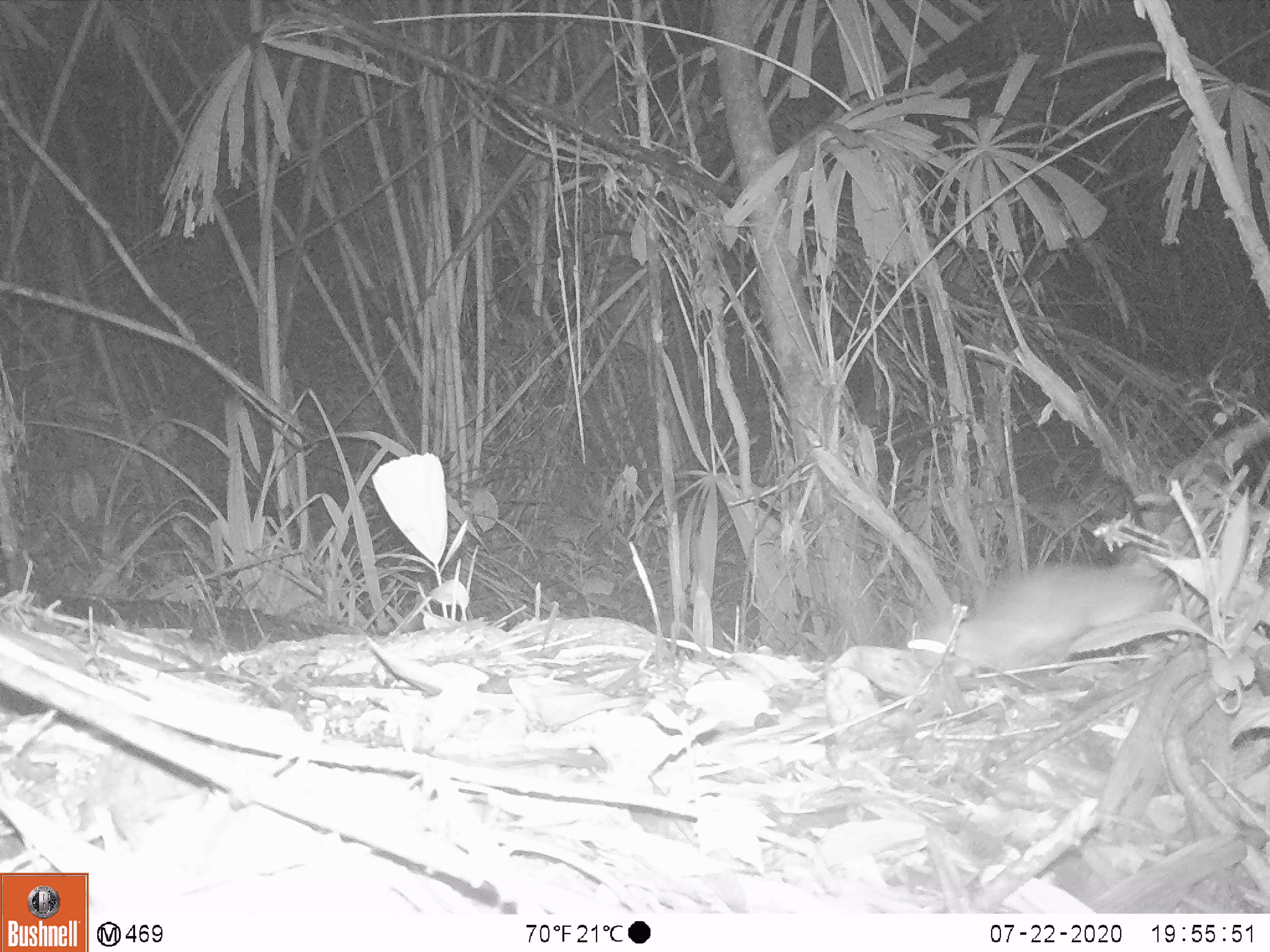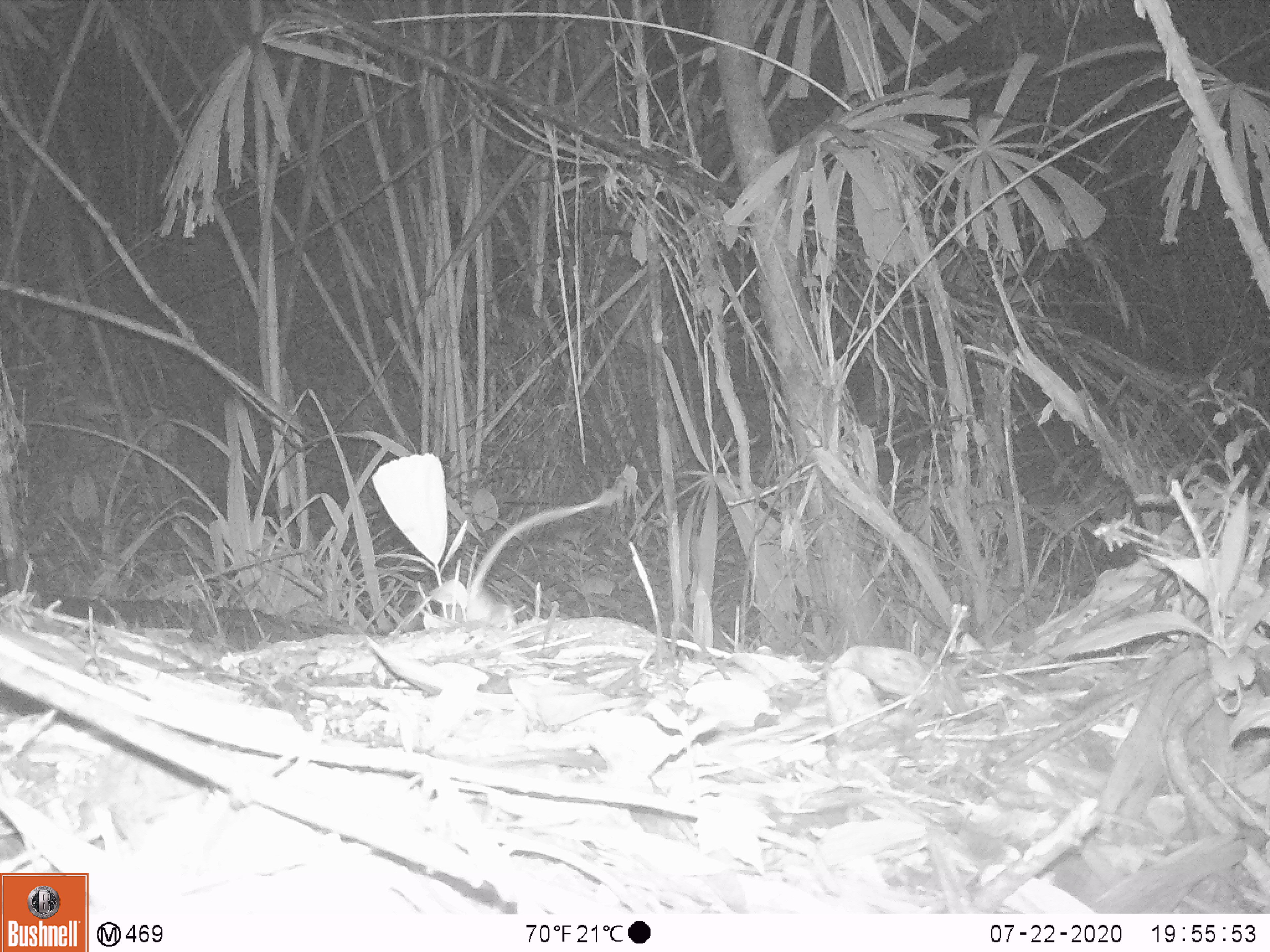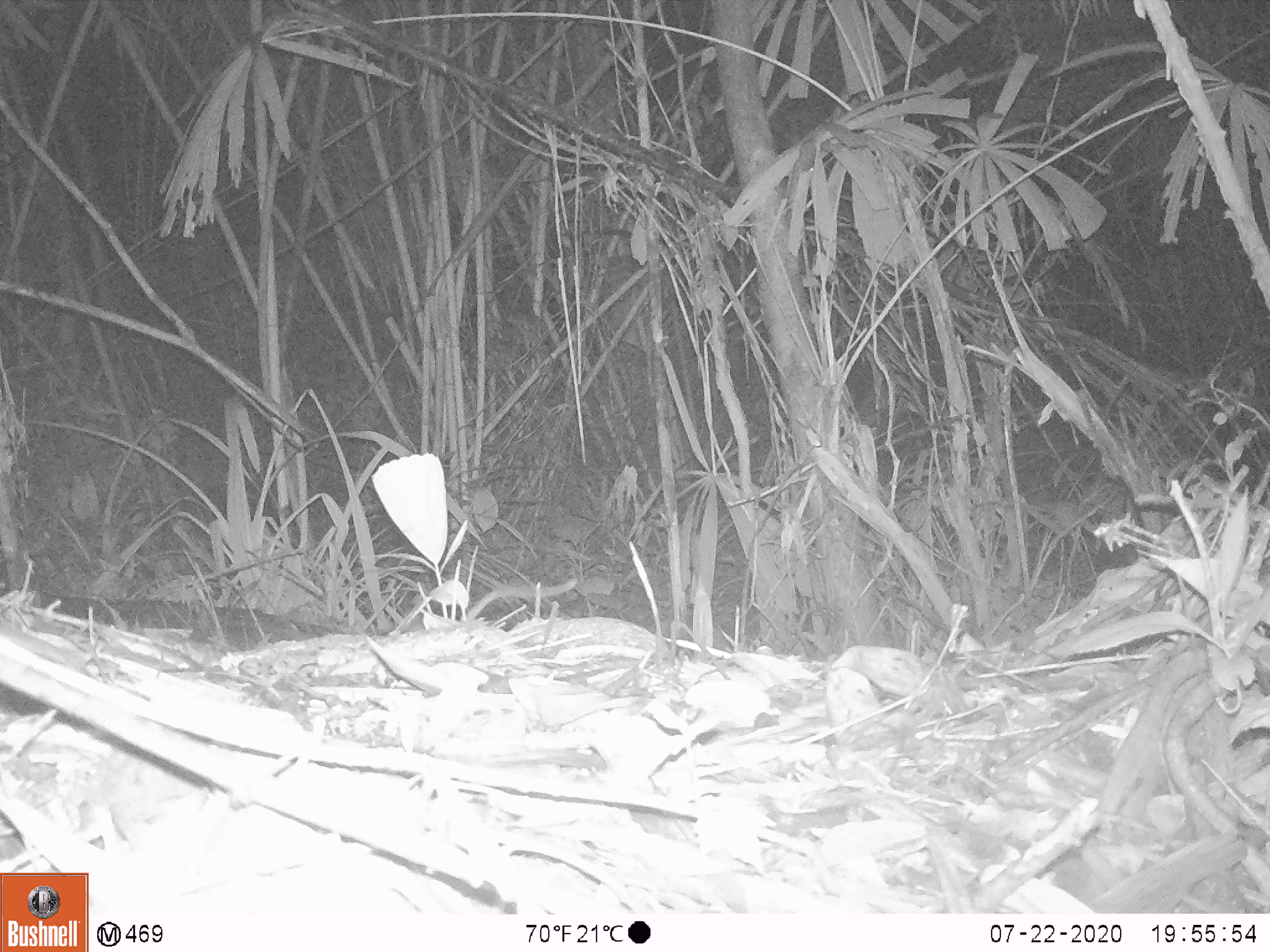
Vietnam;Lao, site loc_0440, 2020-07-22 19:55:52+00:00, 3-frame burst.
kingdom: Animalia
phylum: Chordata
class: Mammalia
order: Rodentia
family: Muridae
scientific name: Muridae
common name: old-world mice and rats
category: unidentified murid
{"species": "unidentified murid (old-world mice and rats) (Muridae)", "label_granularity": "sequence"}